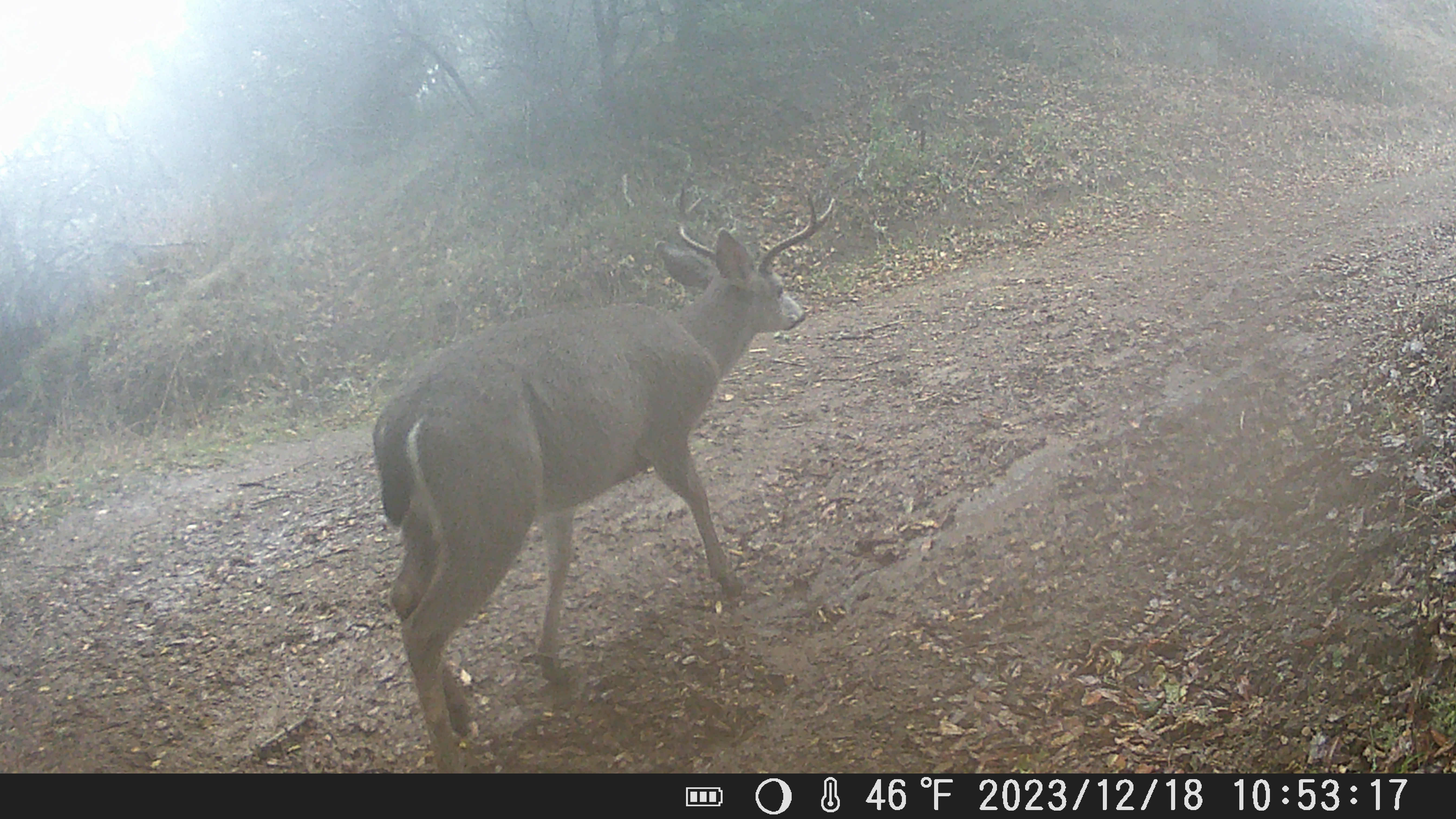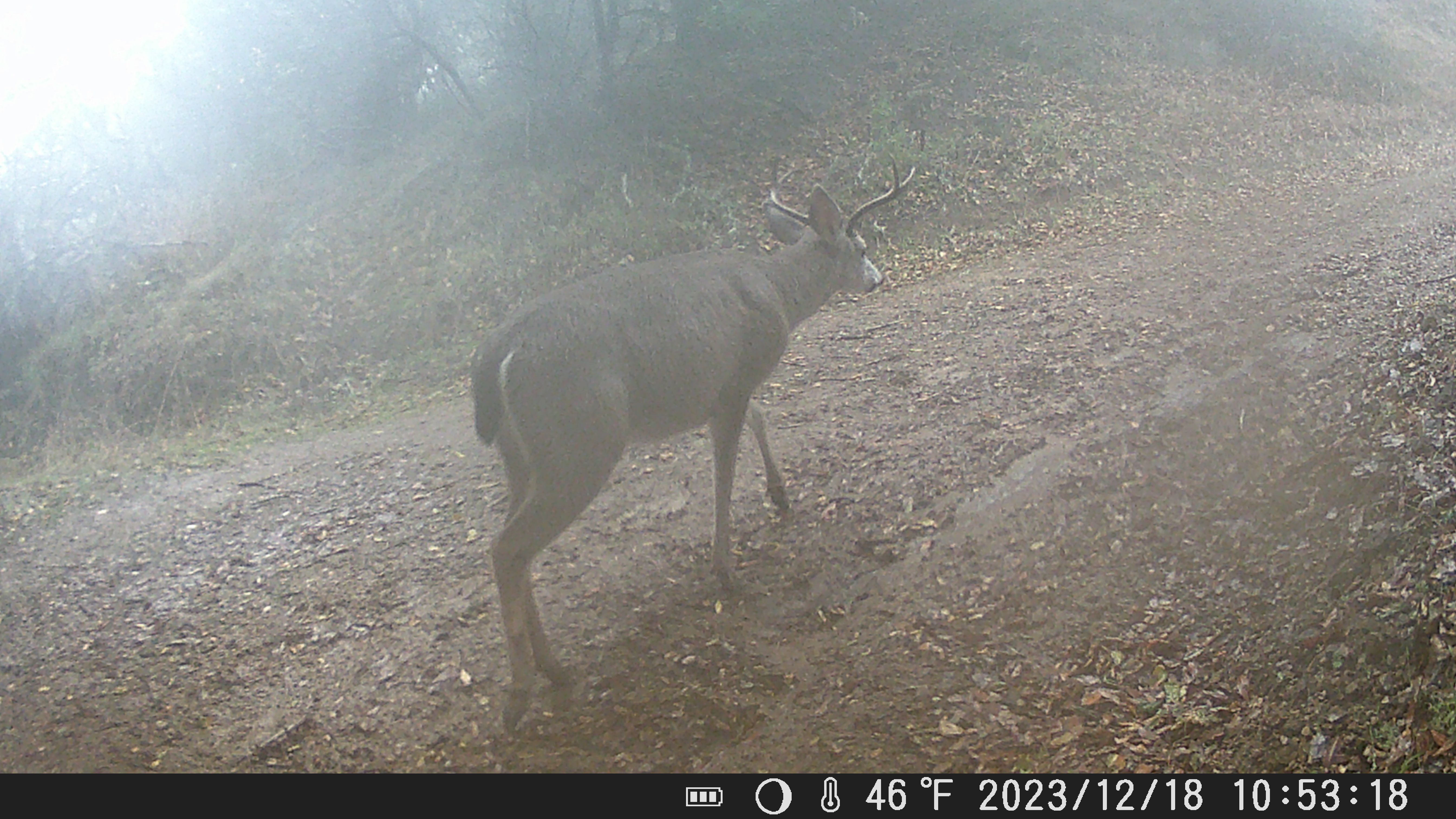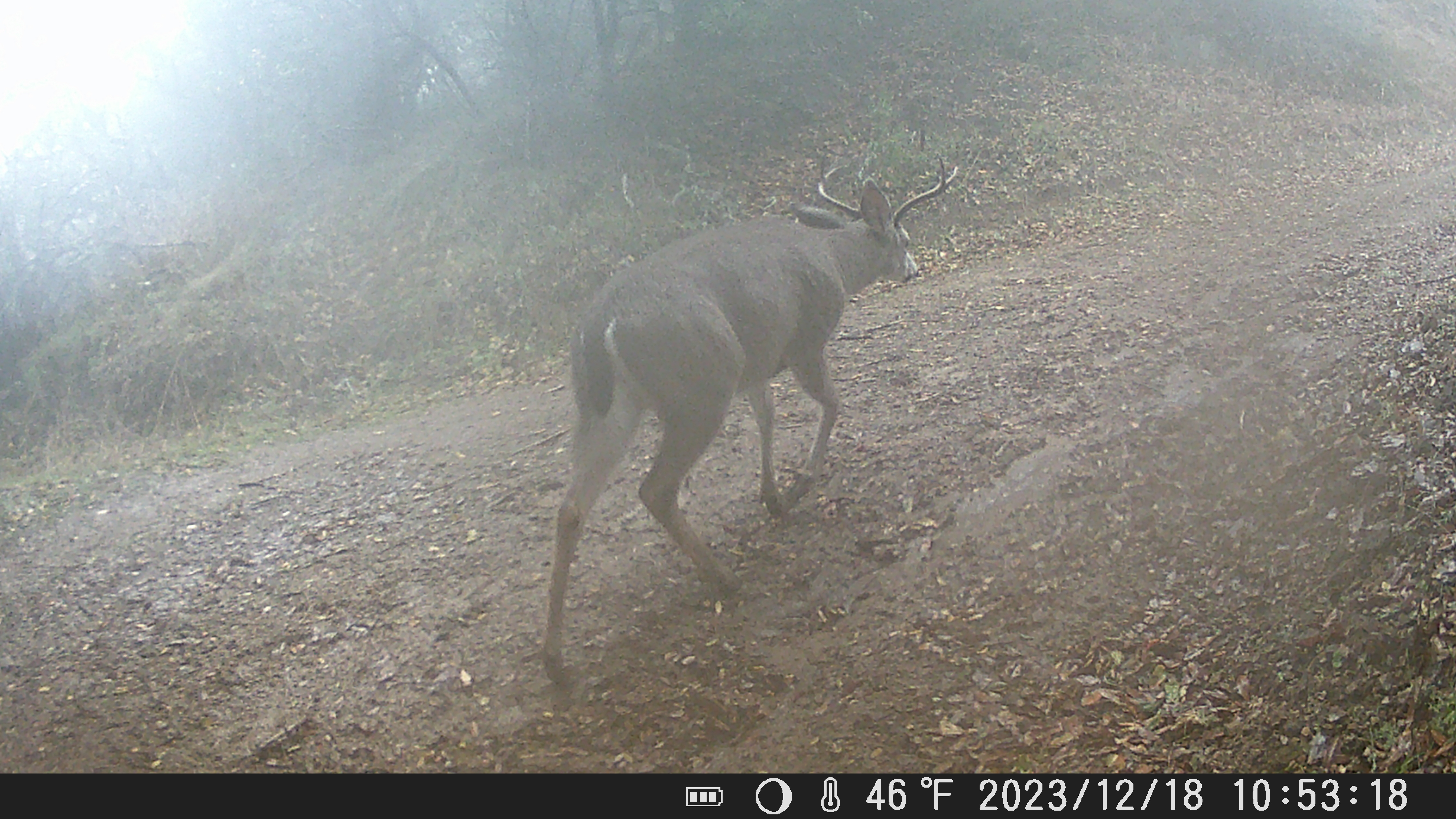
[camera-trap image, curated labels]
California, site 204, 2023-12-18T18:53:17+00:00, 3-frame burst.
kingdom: Animalia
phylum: Chordata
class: Mammalia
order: Artiodactyla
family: Cervidae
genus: Odocoileus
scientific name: Odocoileus hemionus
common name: mule deer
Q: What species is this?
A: Mule deer (Odocoileus hemionus).